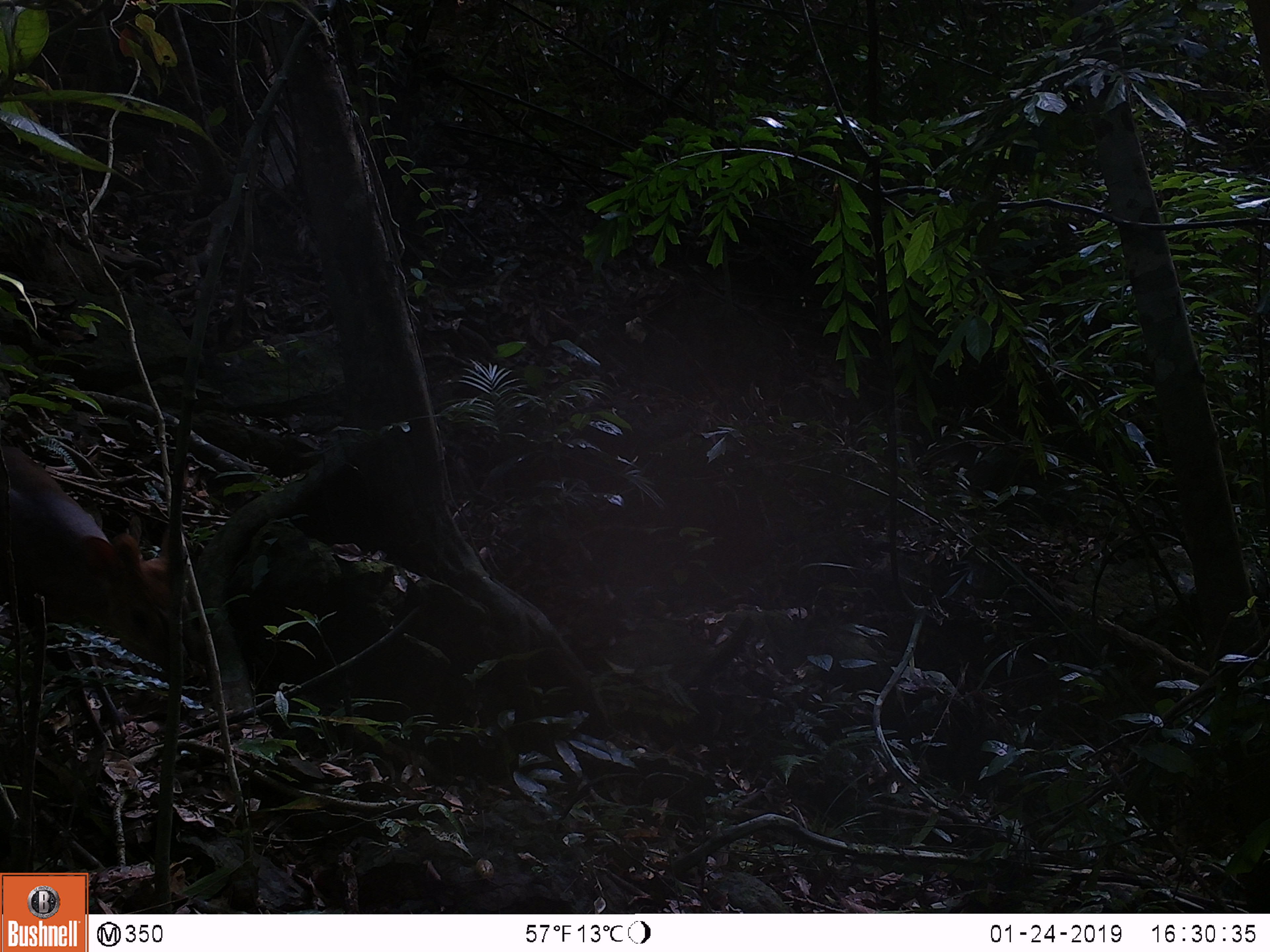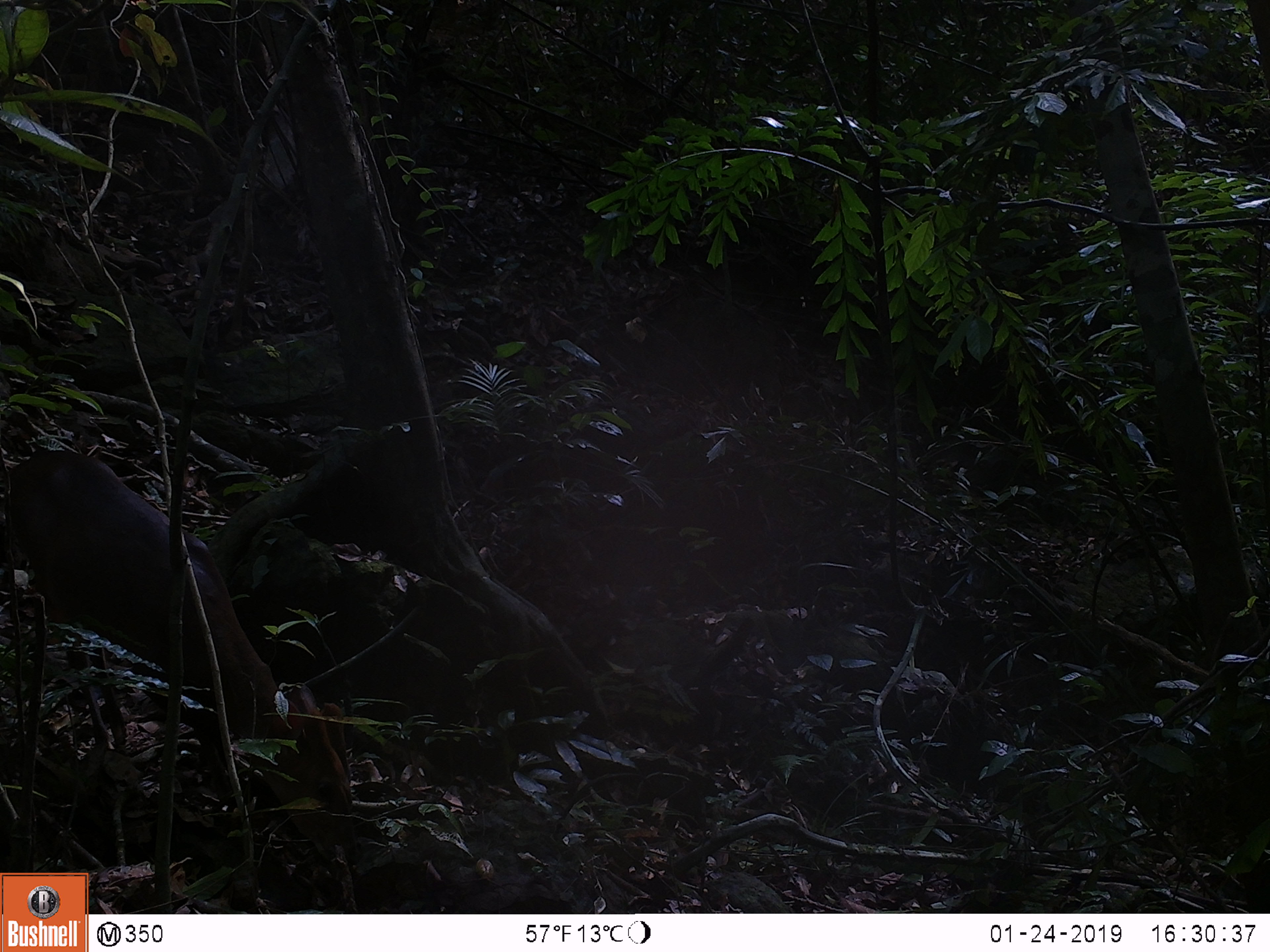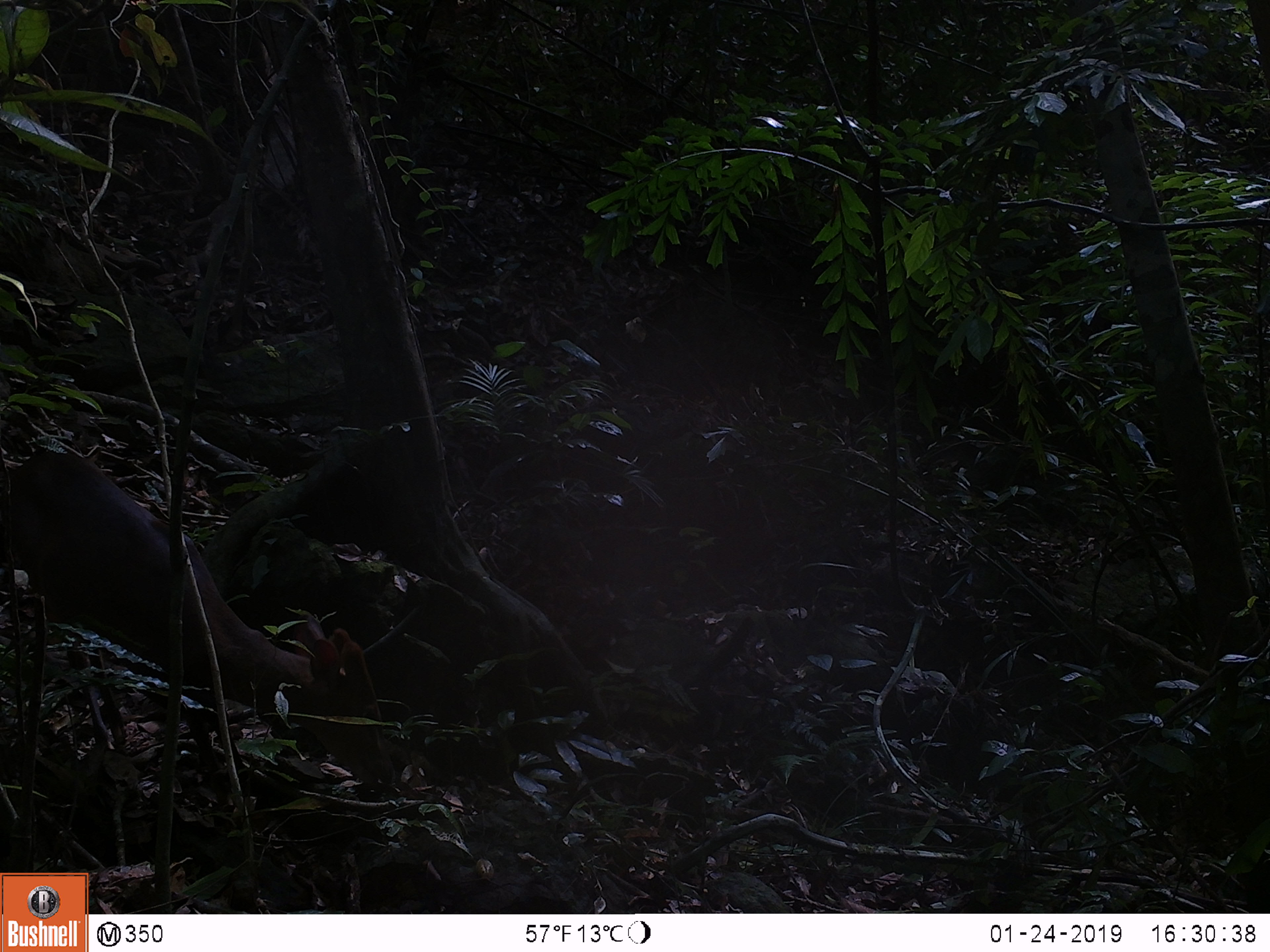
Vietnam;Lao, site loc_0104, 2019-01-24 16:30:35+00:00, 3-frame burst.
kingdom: Animalia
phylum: Chordata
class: Mammalia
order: Artiodactyla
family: Cervidae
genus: Muntiacus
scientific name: Muntiacus rooseveltorum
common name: roosevelt's muntjac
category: roosevelts muntjac group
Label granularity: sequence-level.